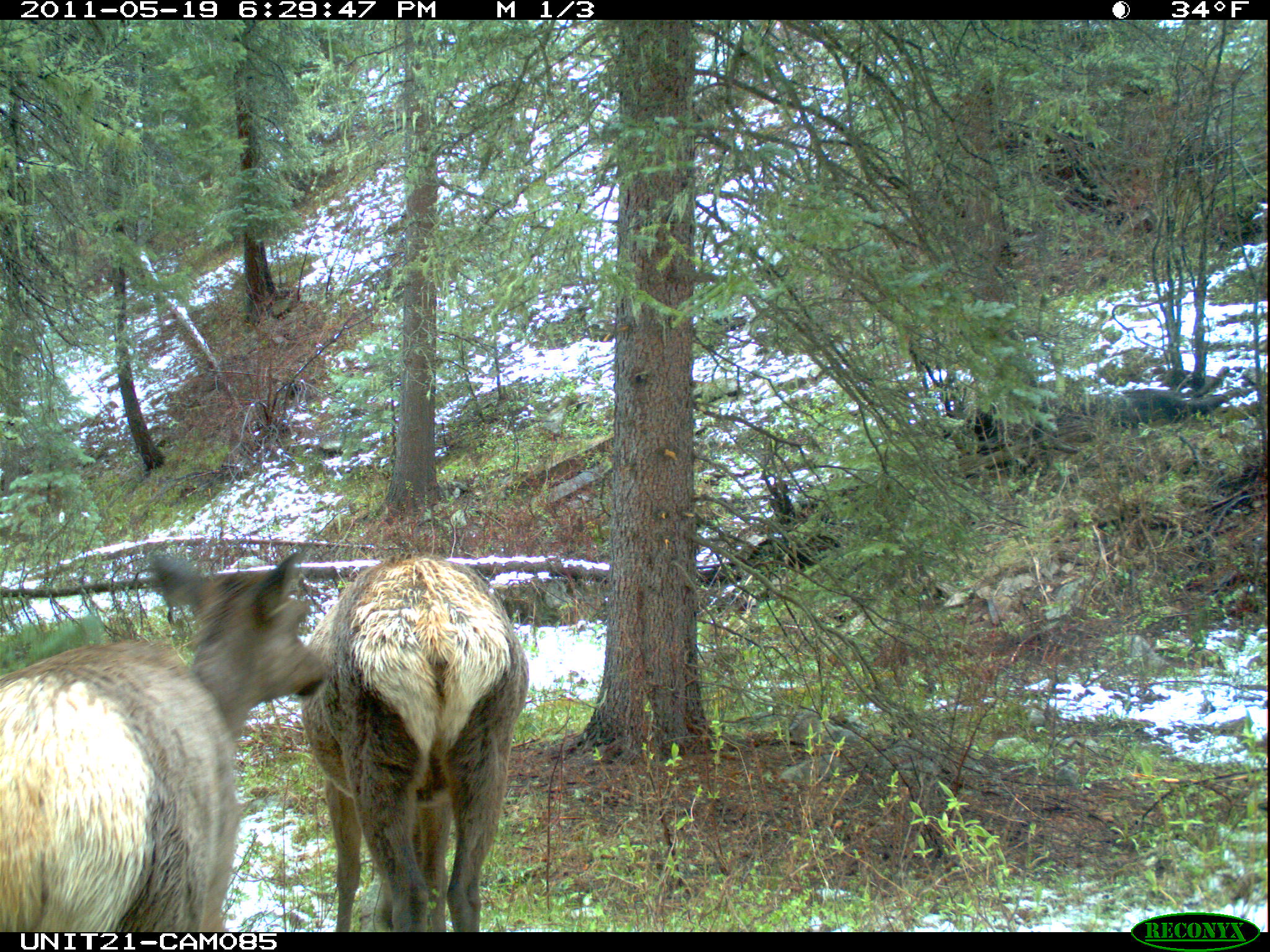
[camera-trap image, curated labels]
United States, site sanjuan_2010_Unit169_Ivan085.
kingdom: Animalia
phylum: Chordata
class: Mammalia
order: Artiodactyla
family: Cervidae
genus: Cervus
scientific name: Cervus elaphus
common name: red deer